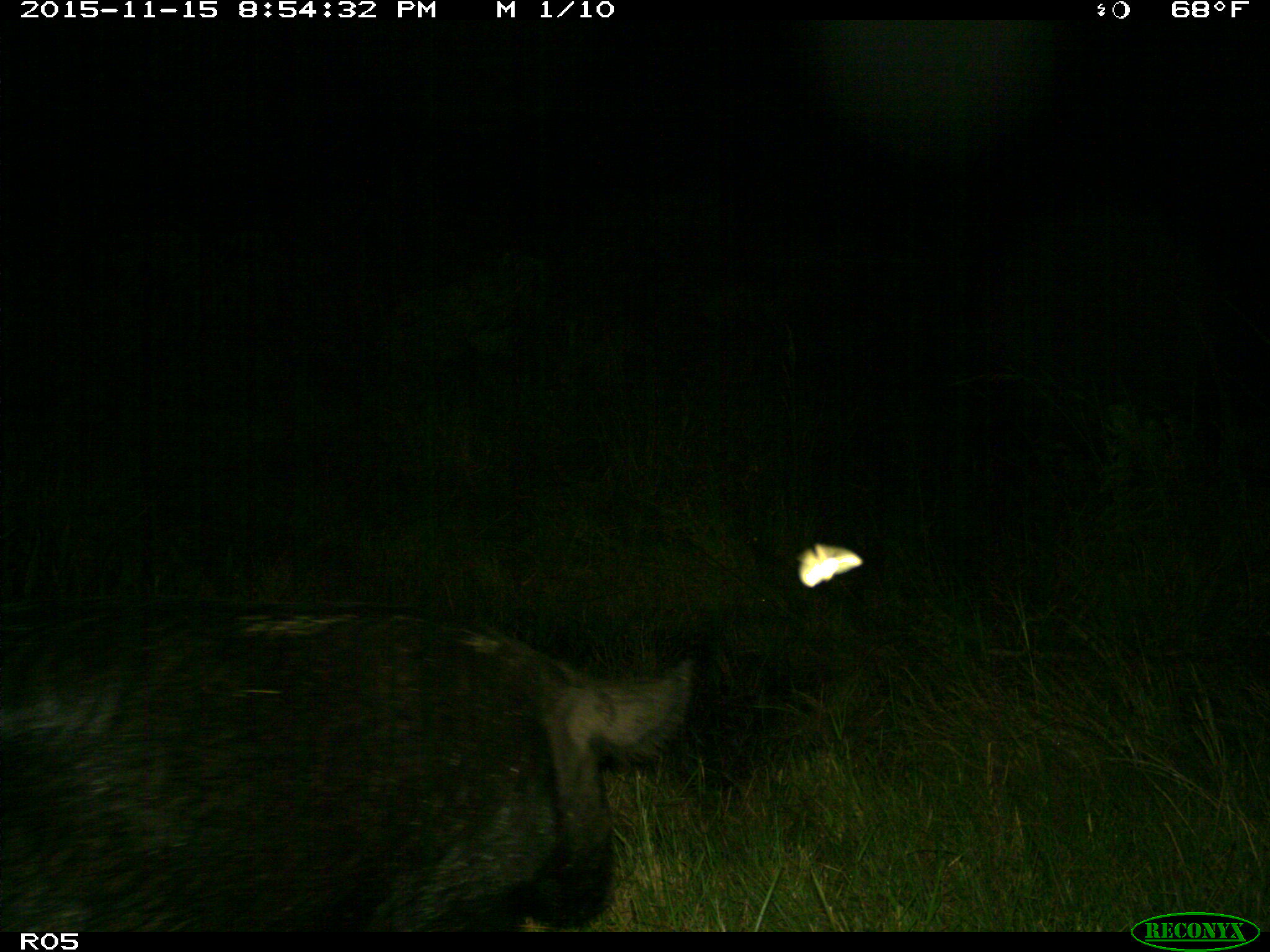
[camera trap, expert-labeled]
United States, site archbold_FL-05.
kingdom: Animalia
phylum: Chordata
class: Mammalia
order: Artiodactyla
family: Suidae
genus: Sus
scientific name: Sus scrofa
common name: wild boar